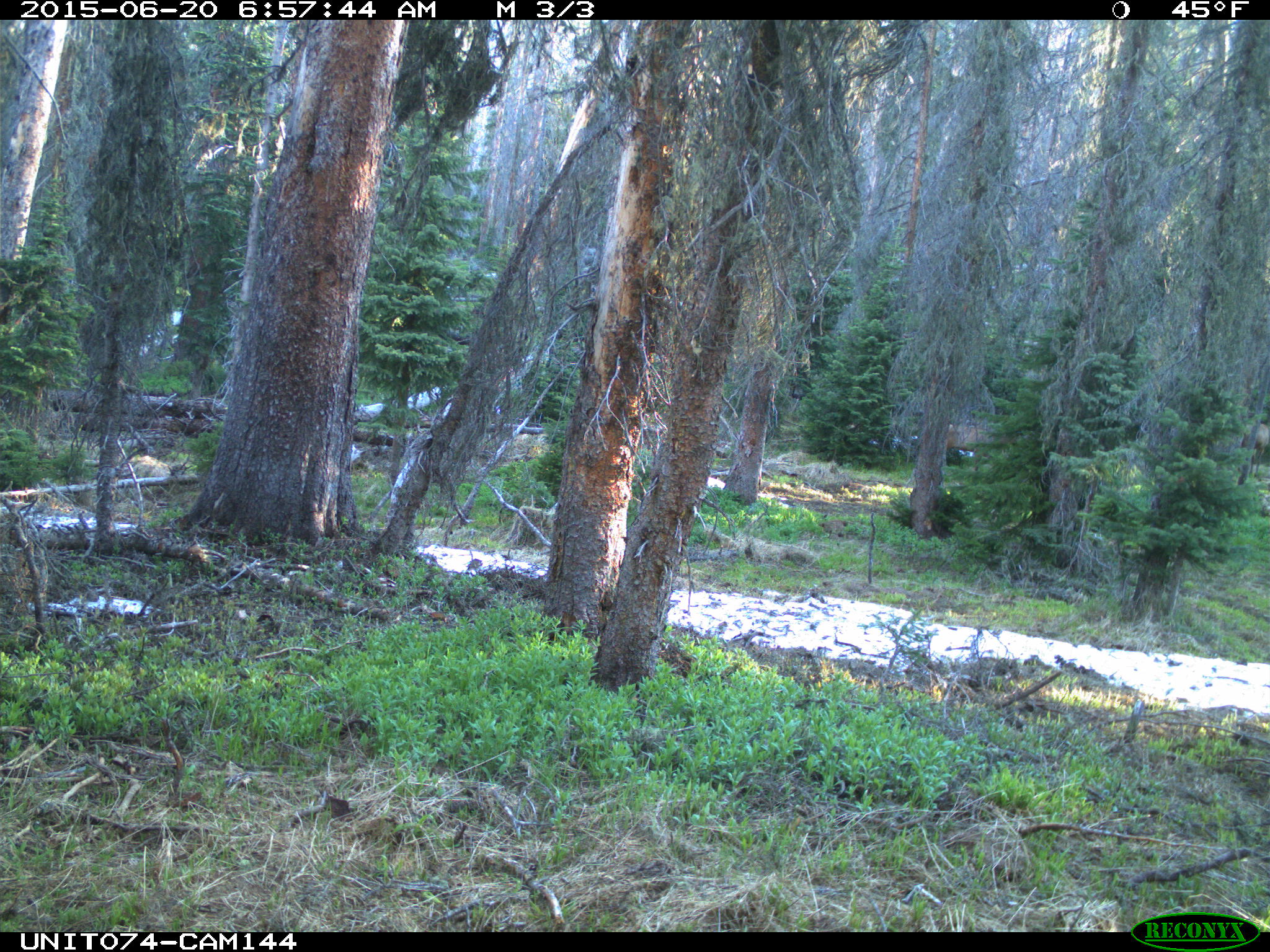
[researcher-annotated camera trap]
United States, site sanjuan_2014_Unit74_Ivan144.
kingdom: Animalia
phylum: Chordata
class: Mammalia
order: Artiodactyla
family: Cervidae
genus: Cervus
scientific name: Cervus elaphus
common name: red deer